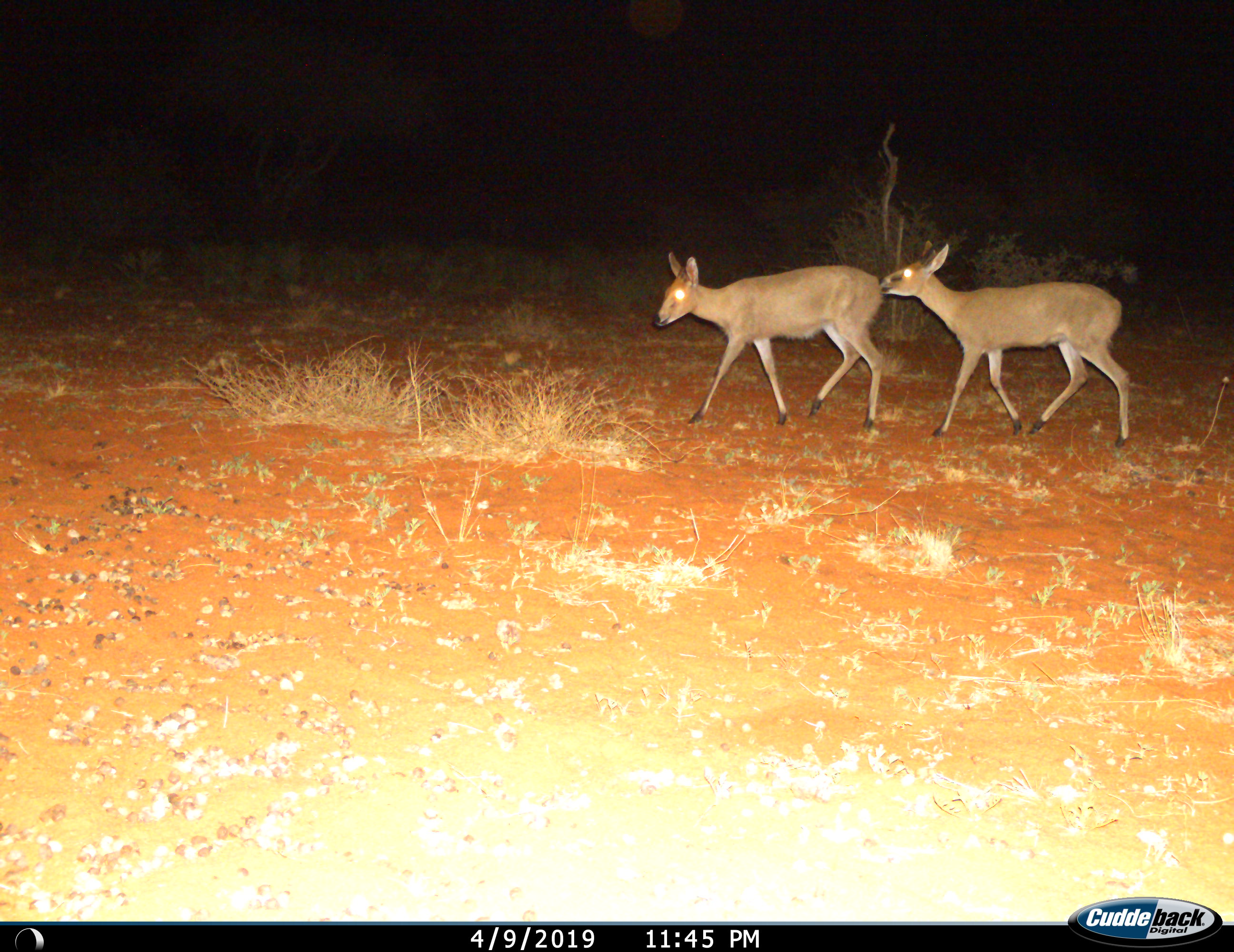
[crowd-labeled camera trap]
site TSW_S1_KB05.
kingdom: Animalia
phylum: Chordata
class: Mammalia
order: Artiodactyla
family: Bovidae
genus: Sylvicapra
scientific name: Sylvicapra grimmia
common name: common duiker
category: duikercommongrey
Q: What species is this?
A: Duikercommongrey (common duiker) (Sylvicapra grimmia).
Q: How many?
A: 2.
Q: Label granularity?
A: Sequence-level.